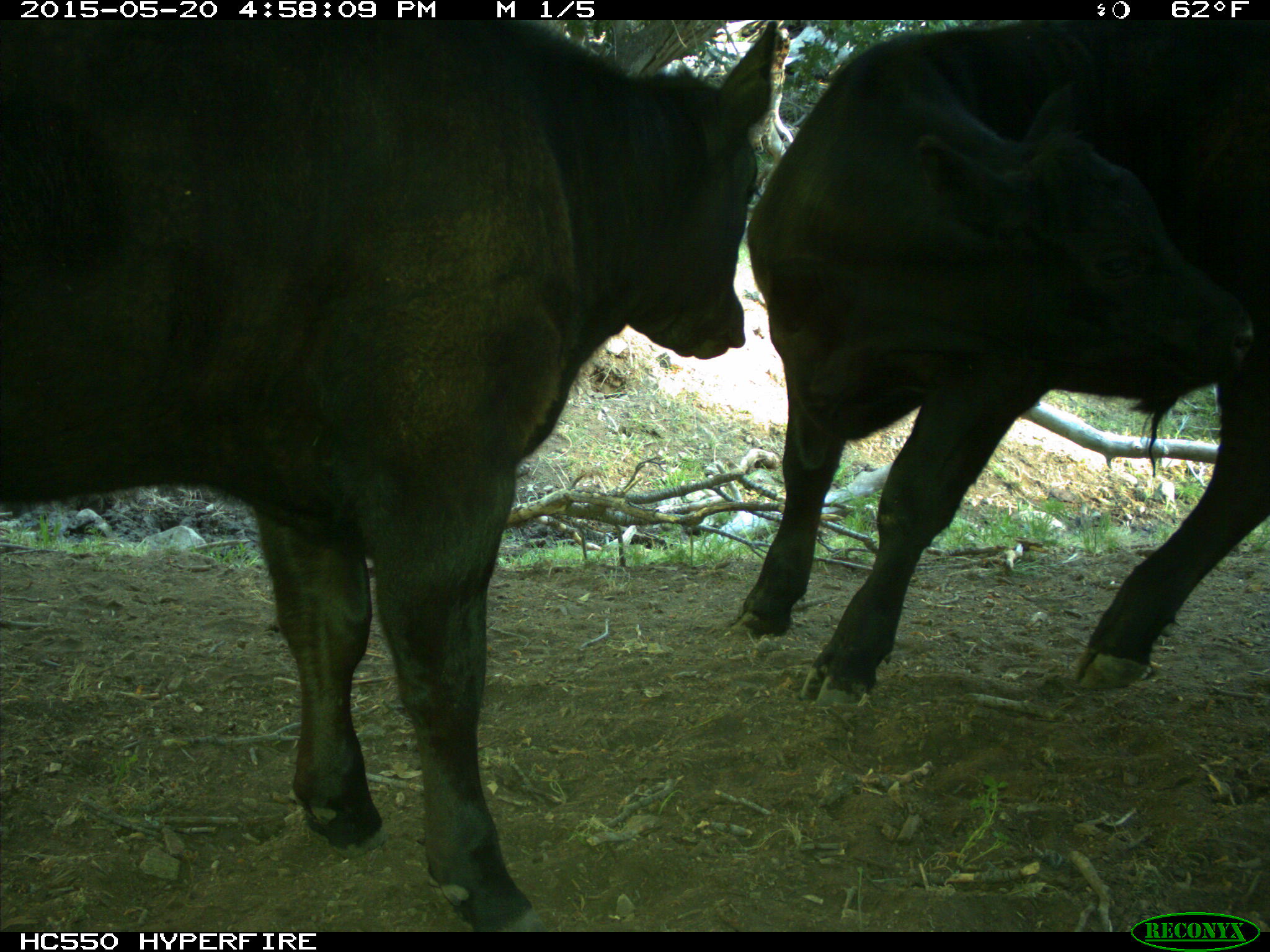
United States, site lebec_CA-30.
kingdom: Animalia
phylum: Chordata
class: Mammalia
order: Artiodactyla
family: Bovidae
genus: Bos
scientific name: Bos taurus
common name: domestic cow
Bos taurus (domestic cow).